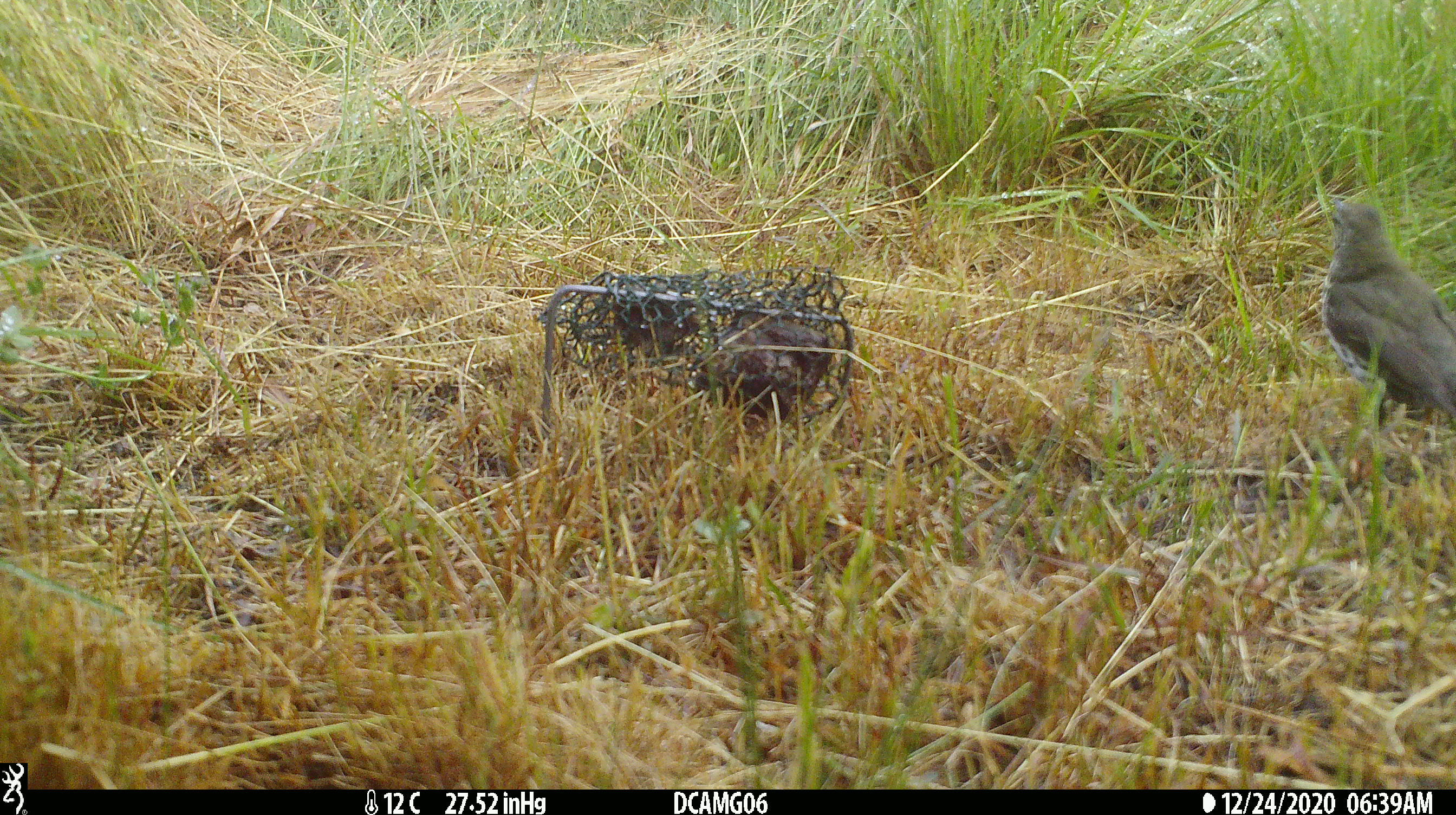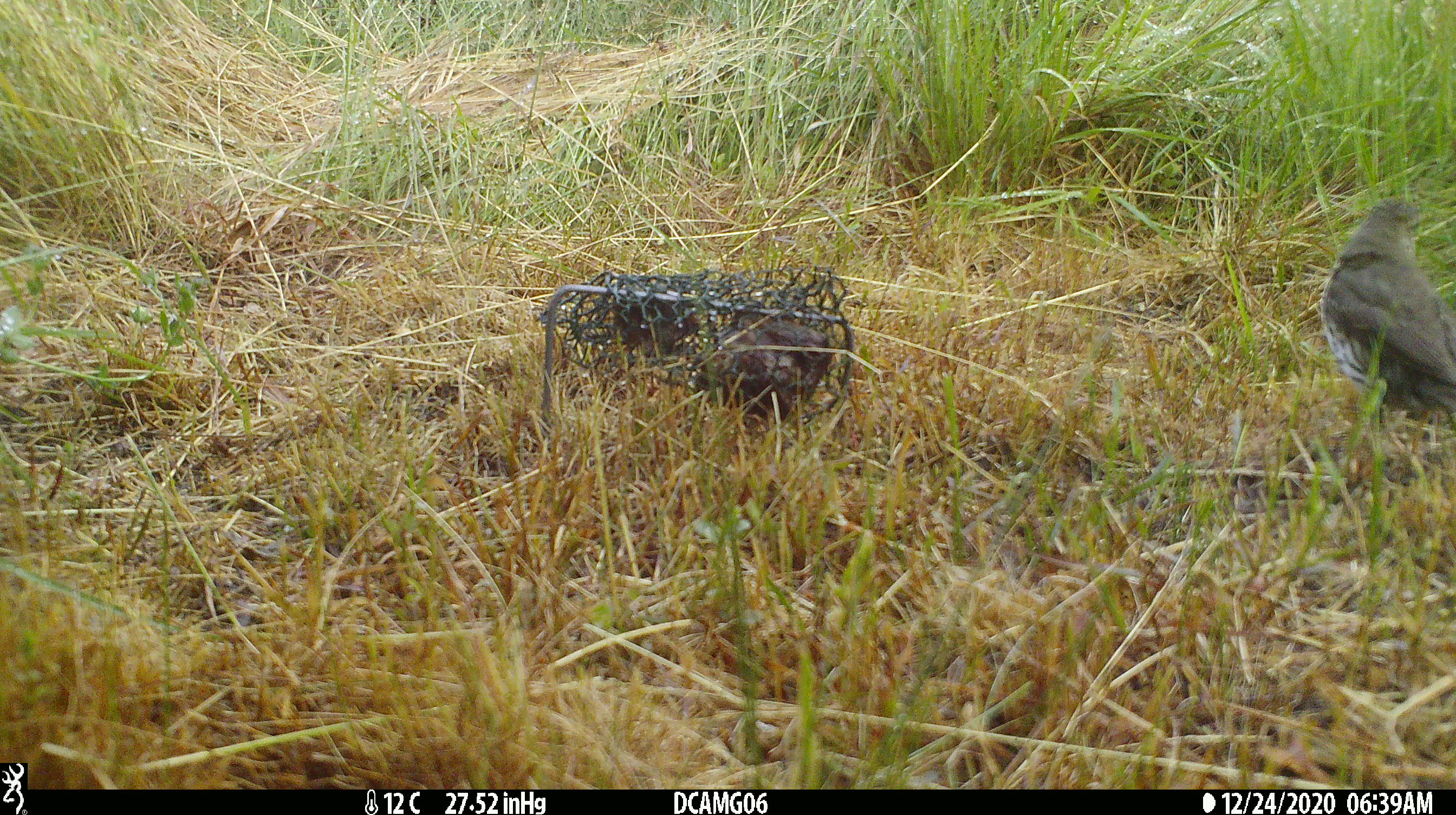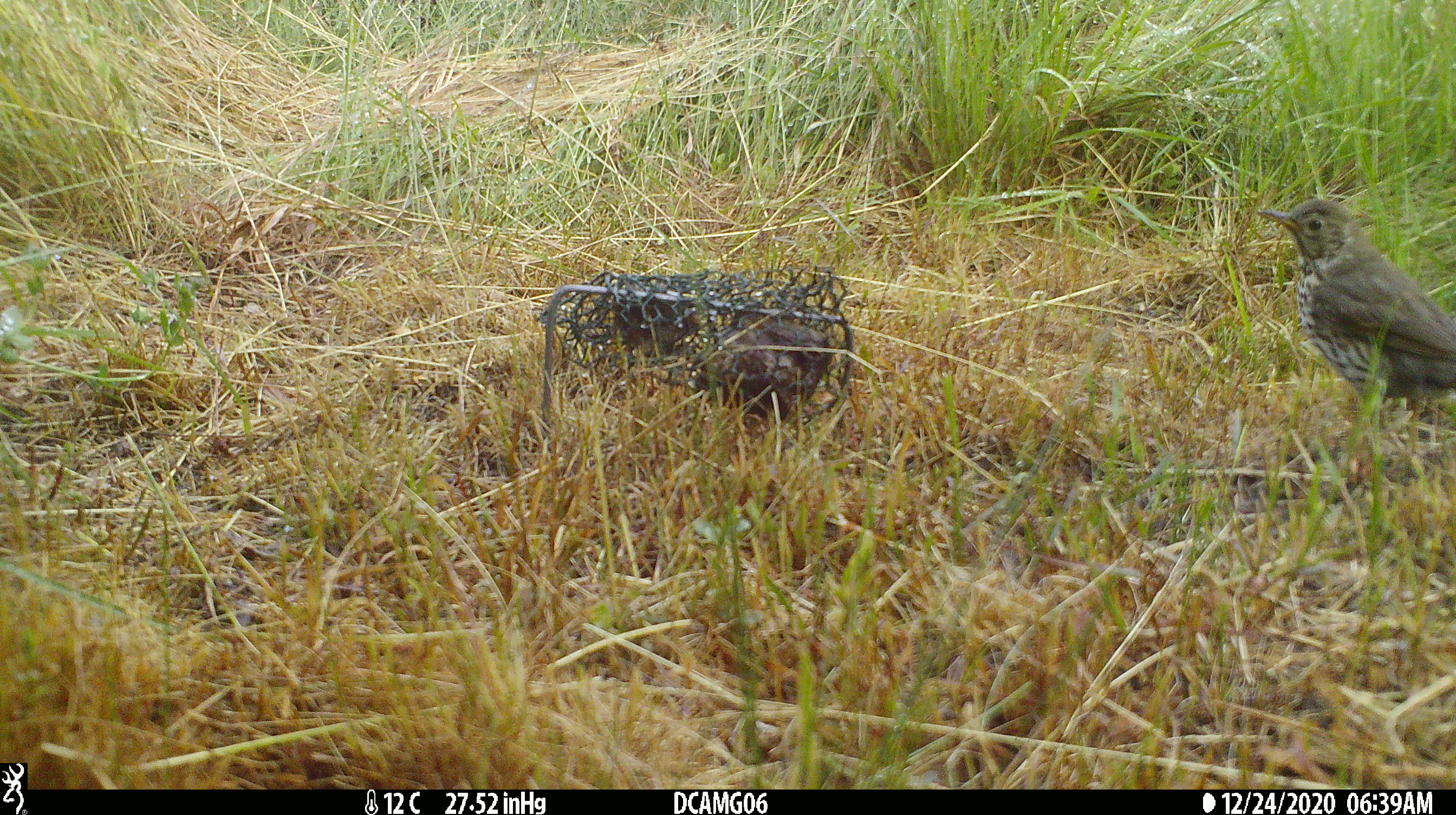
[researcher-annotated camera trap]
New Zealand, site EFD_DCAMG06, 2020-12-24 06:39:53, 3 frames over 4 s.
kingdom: Animalia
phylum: Chordata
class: Aves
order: Passeriformes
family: Turdidae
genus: Turdus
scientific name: Turdus philomelos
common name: song thrush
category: thrush